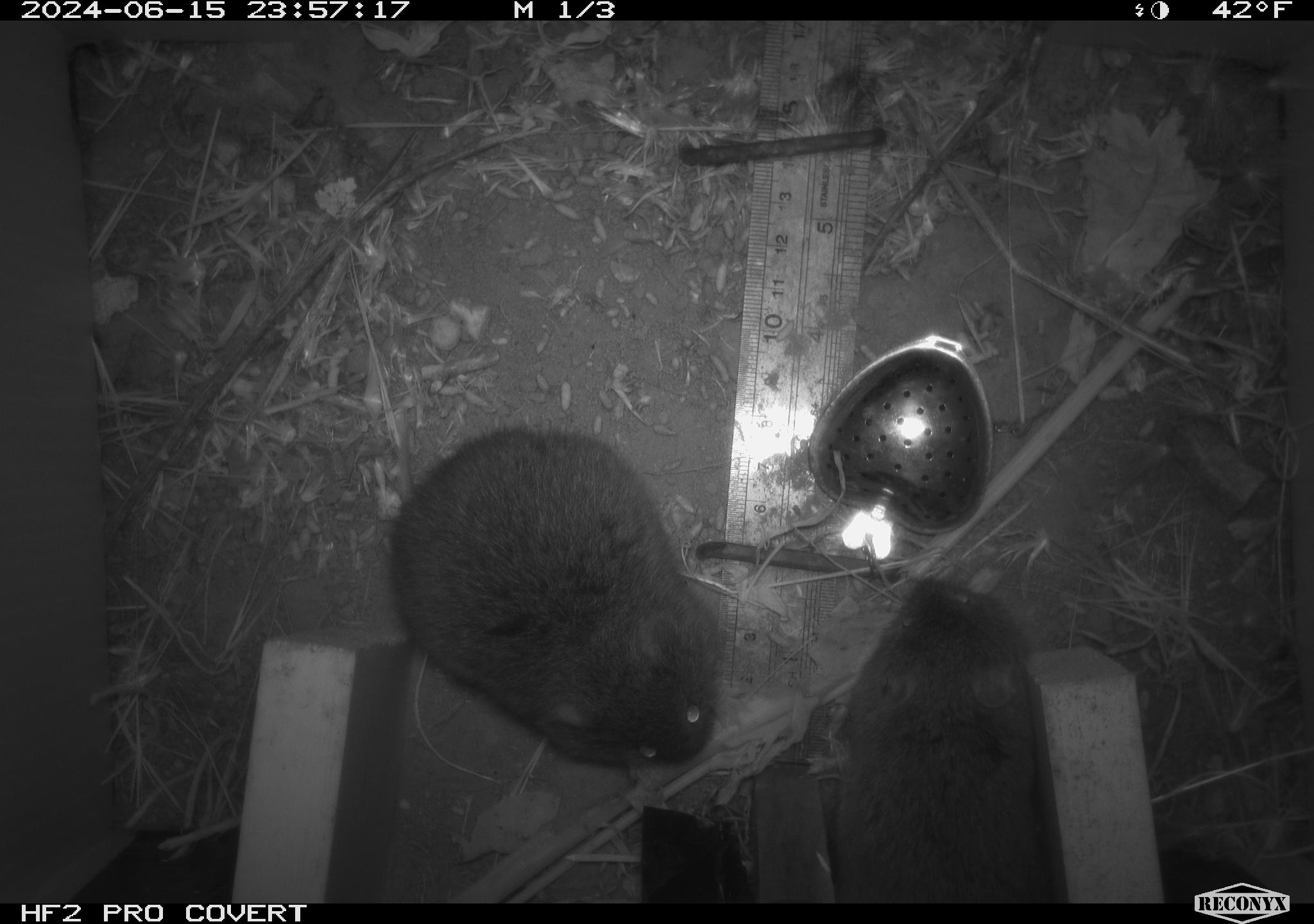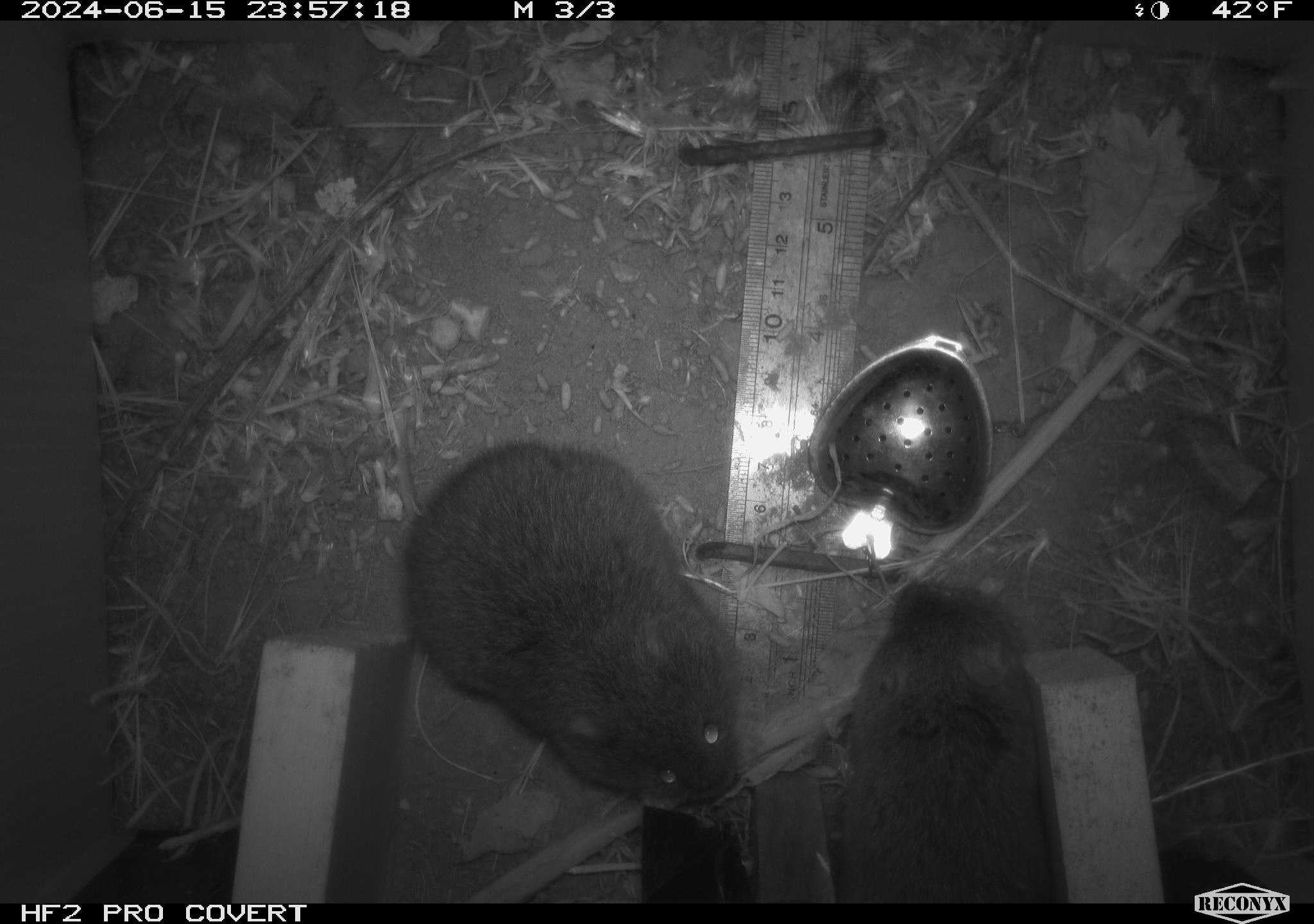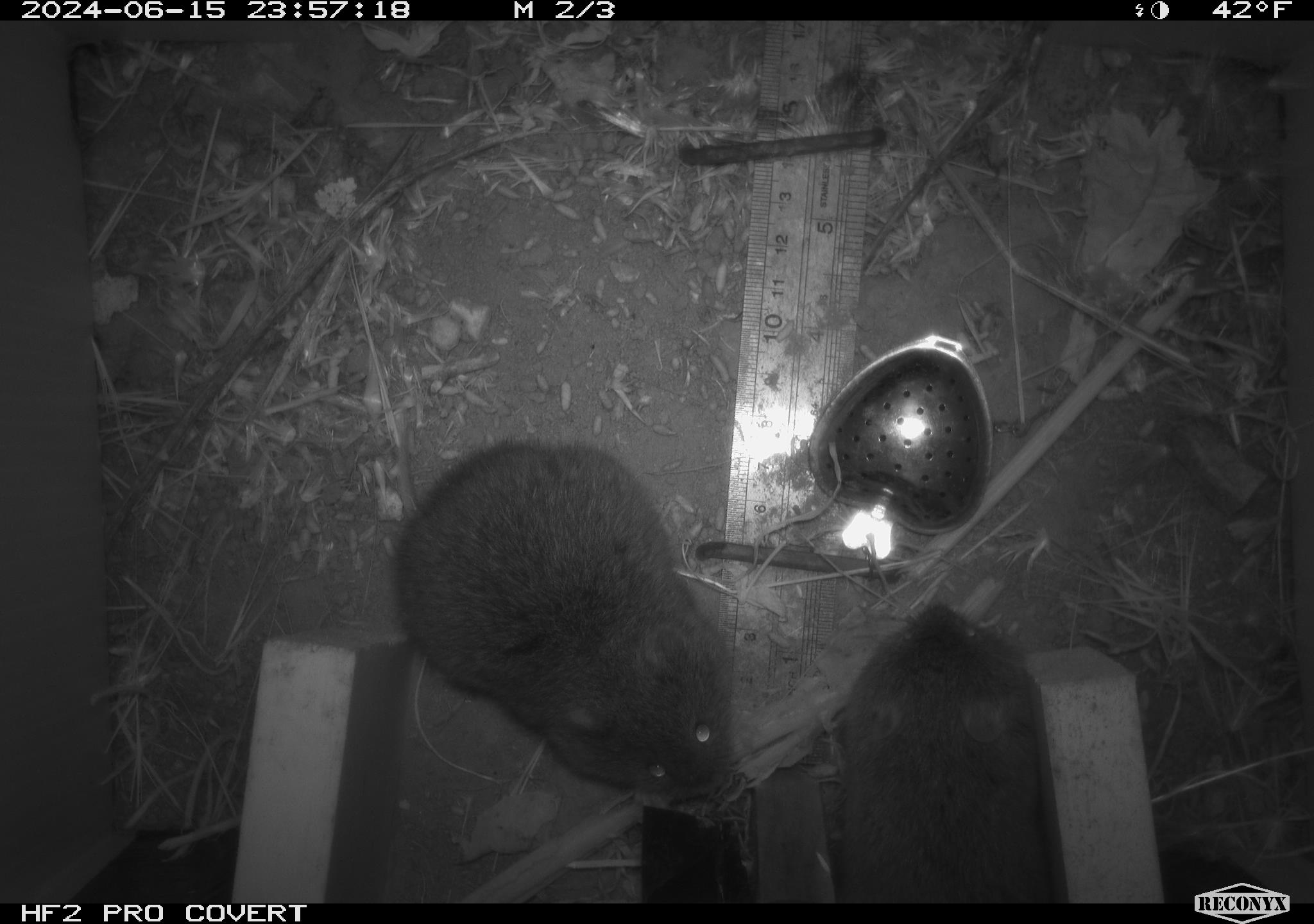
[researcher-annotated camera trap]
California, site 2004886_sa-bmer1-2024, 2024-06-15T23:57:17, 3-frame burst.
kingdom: Animalia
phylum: Chordata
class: Mammalia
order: Rodentia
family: Cricetidae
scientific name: Cricetidae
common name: hamsters, voles, lemmings, and allies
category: cricetidae family